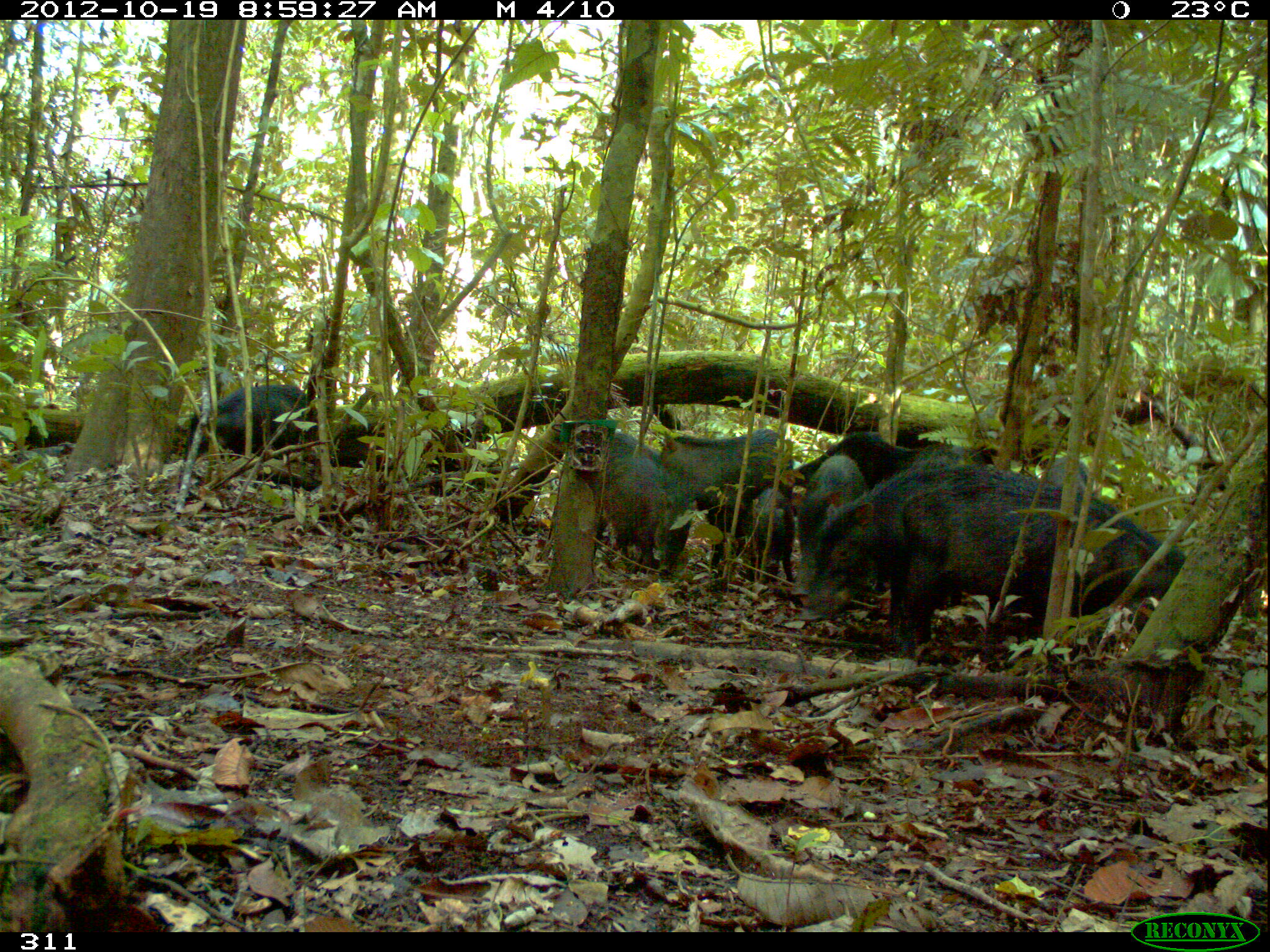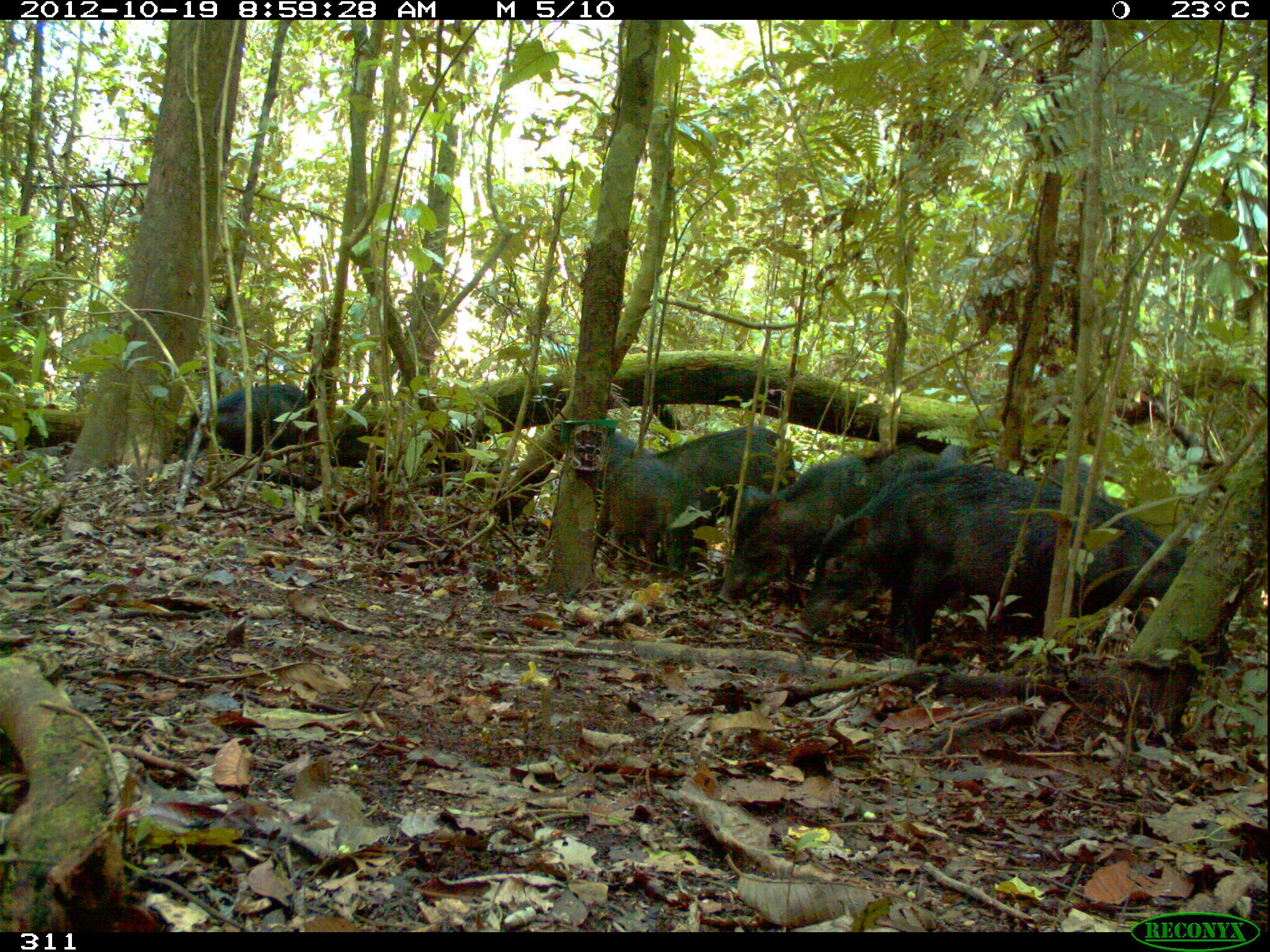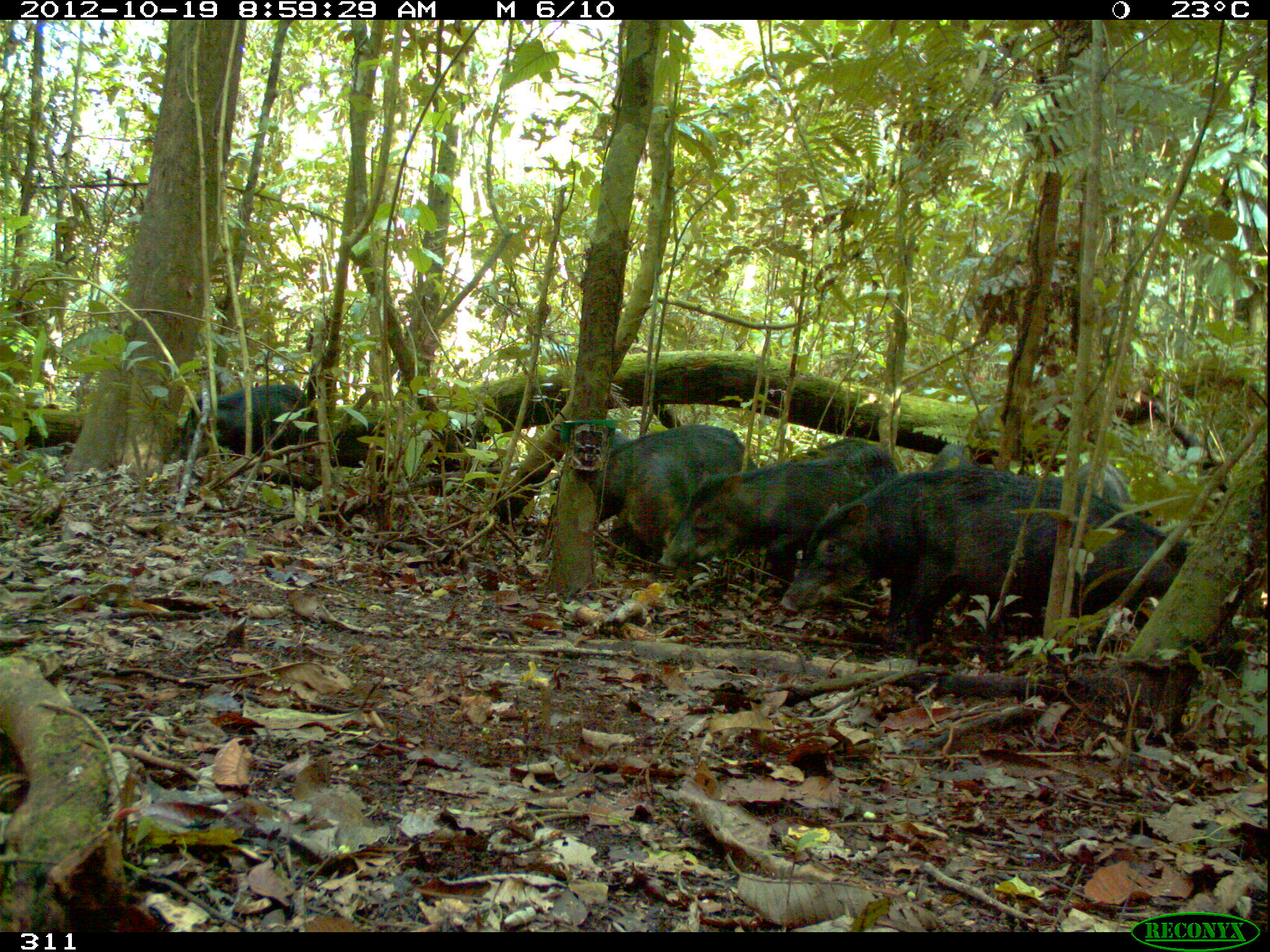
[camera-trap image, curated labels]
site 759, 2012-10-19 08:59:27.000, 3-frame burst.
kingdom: Animalia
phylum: Chordata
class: Mammalia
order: Artiodactyla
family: Tayassuidae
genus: Tayassu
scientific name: Tayassu pecari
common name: white-lipped peccary